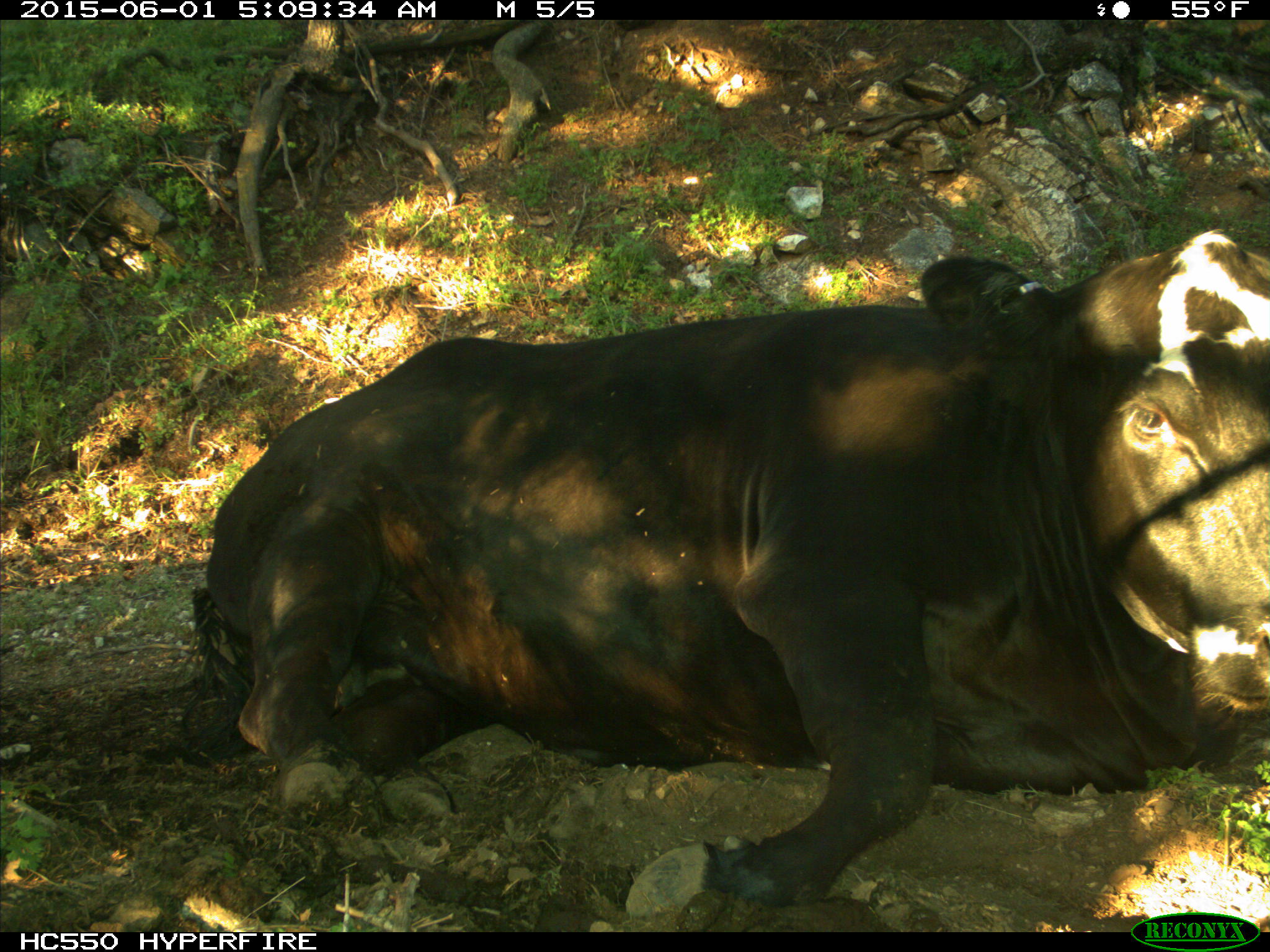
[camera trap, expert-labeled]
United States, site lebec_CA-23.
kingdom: Animalia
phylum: Chordata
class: Mammalia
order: Artiodactyla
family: Bovidae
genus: Bos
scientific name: Bos taurus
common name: domestic cow